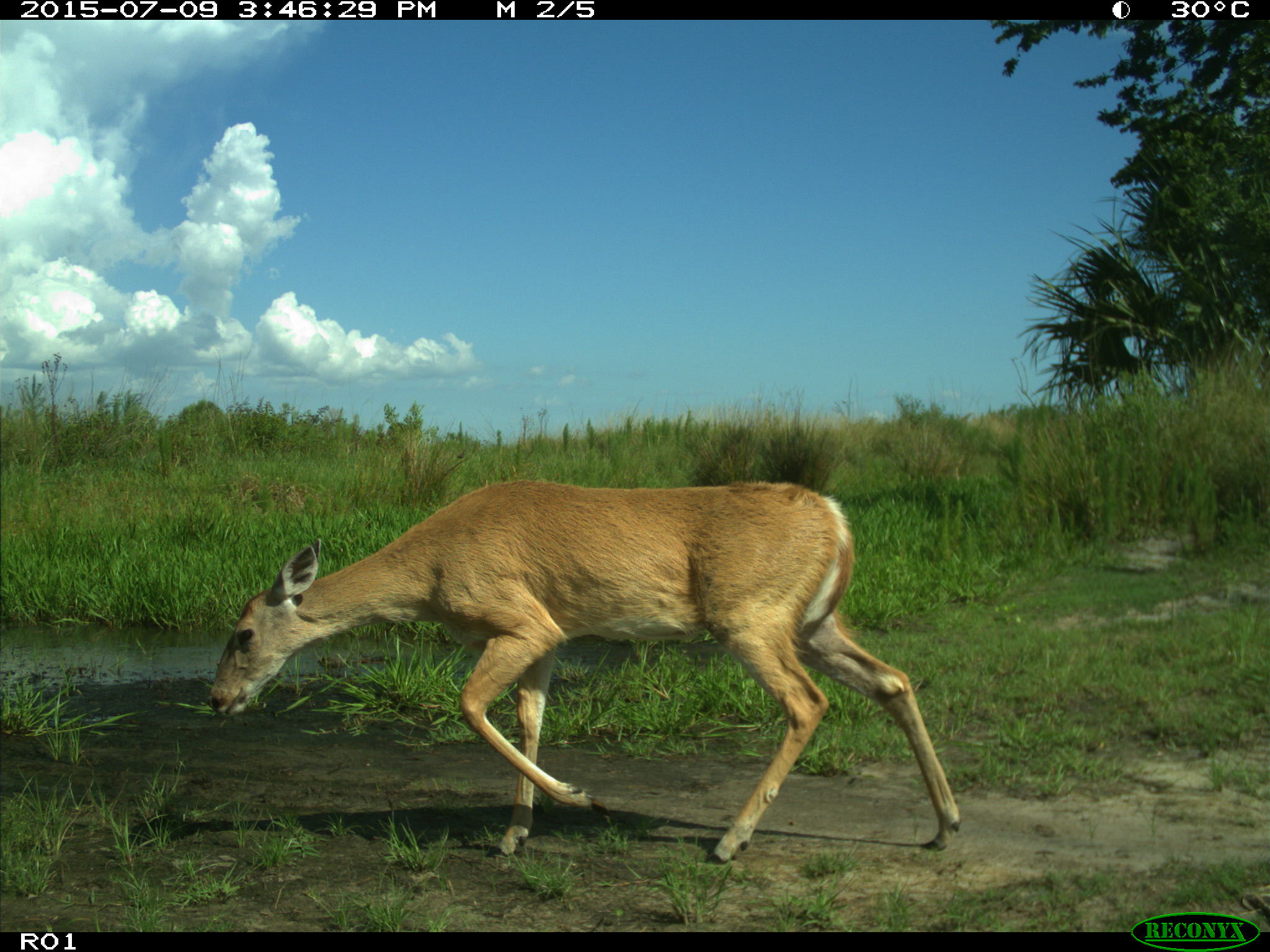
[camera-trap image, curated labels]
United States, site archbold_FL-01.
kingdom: Animalia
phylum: Chordata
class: Mammalia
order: Artiodactyla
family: Cervidae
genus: Odocoileus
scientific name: Odocoileus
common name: deer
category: unidentified deer